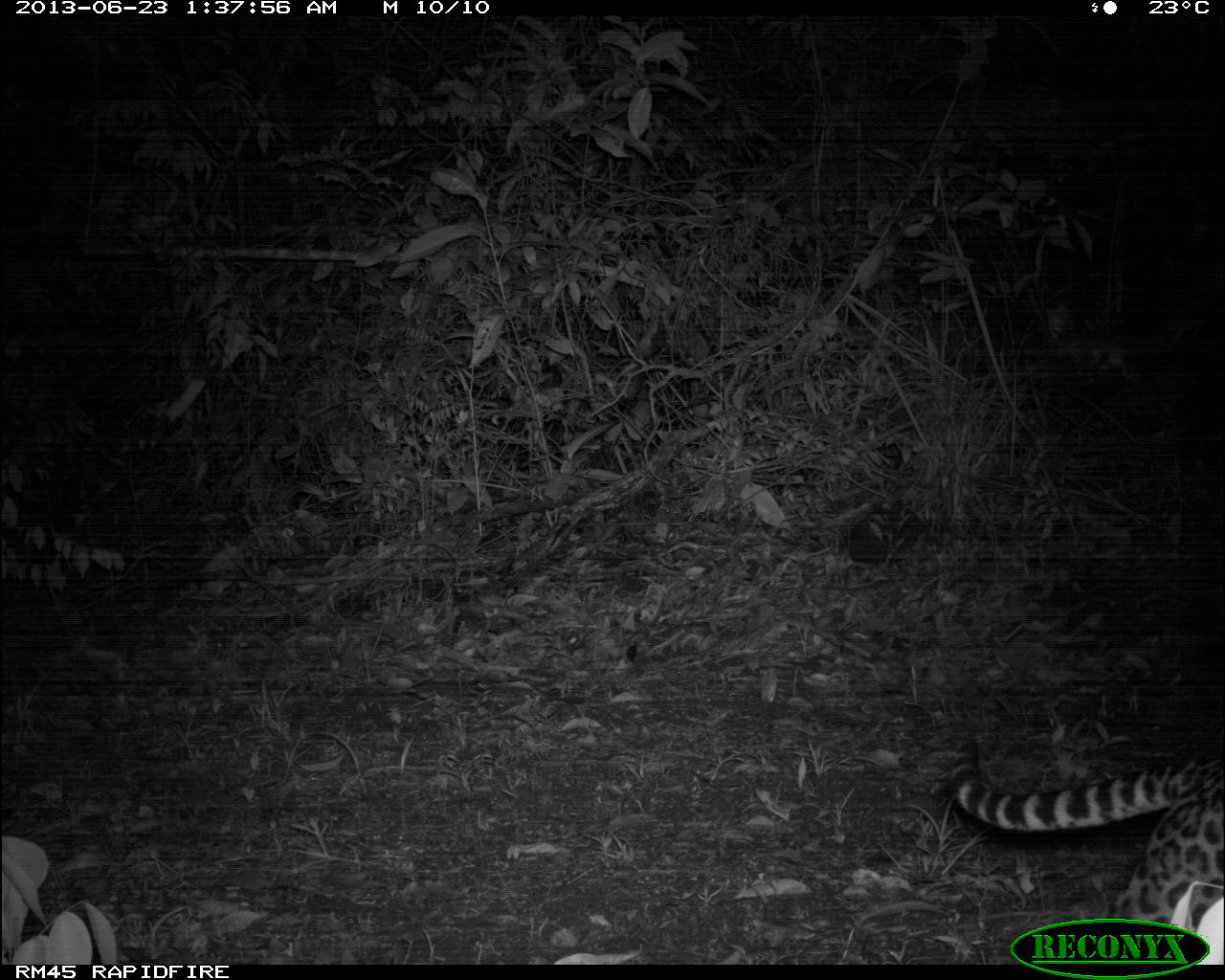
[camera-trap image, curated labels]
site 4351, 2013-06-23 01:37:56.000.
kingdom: Animalia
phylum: Chordata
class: Mammalia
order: Carnivora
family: Felidae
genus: Leopardus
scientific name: Leopardus pardalis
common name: ocelot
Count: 1.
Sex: male.